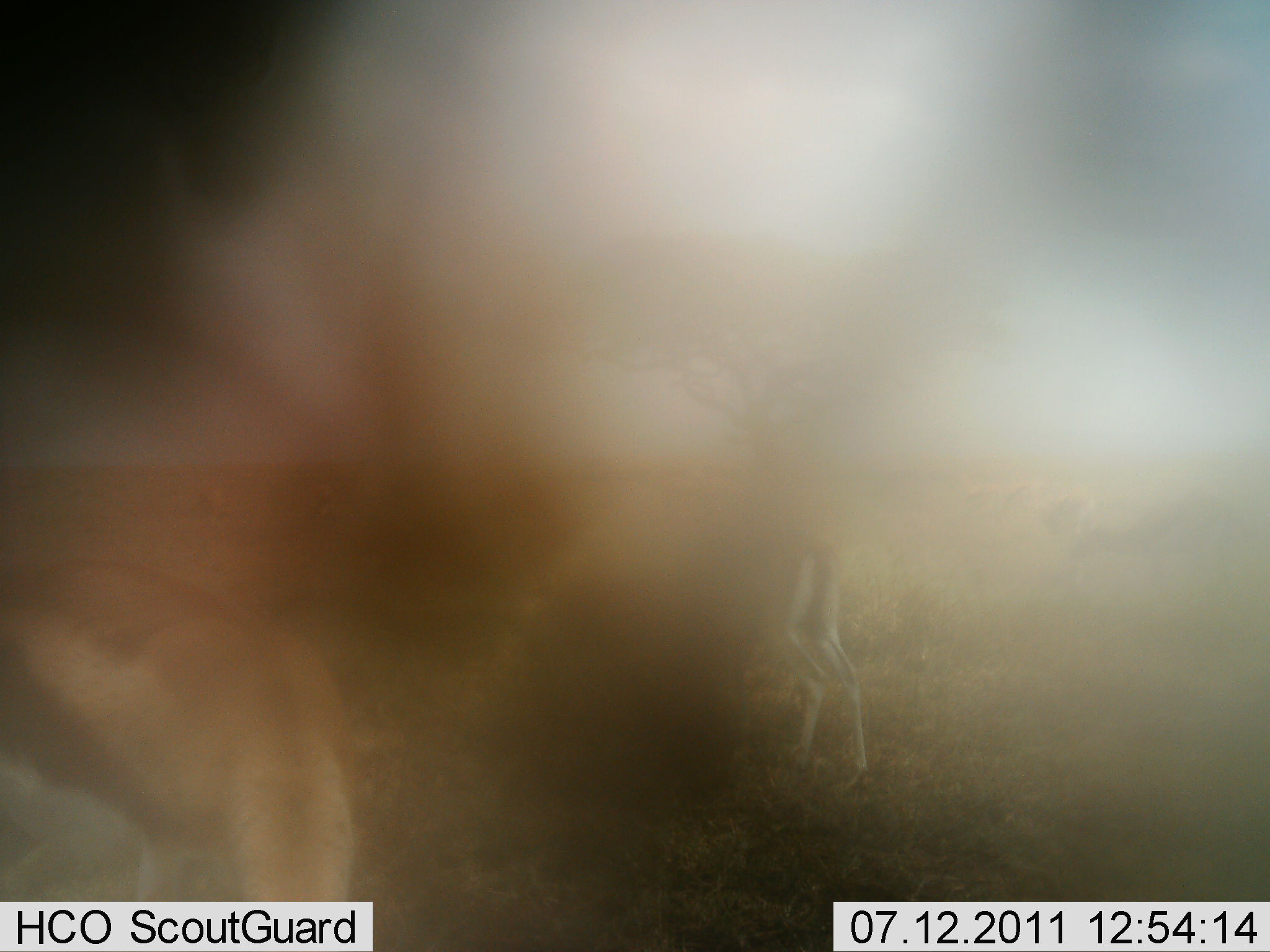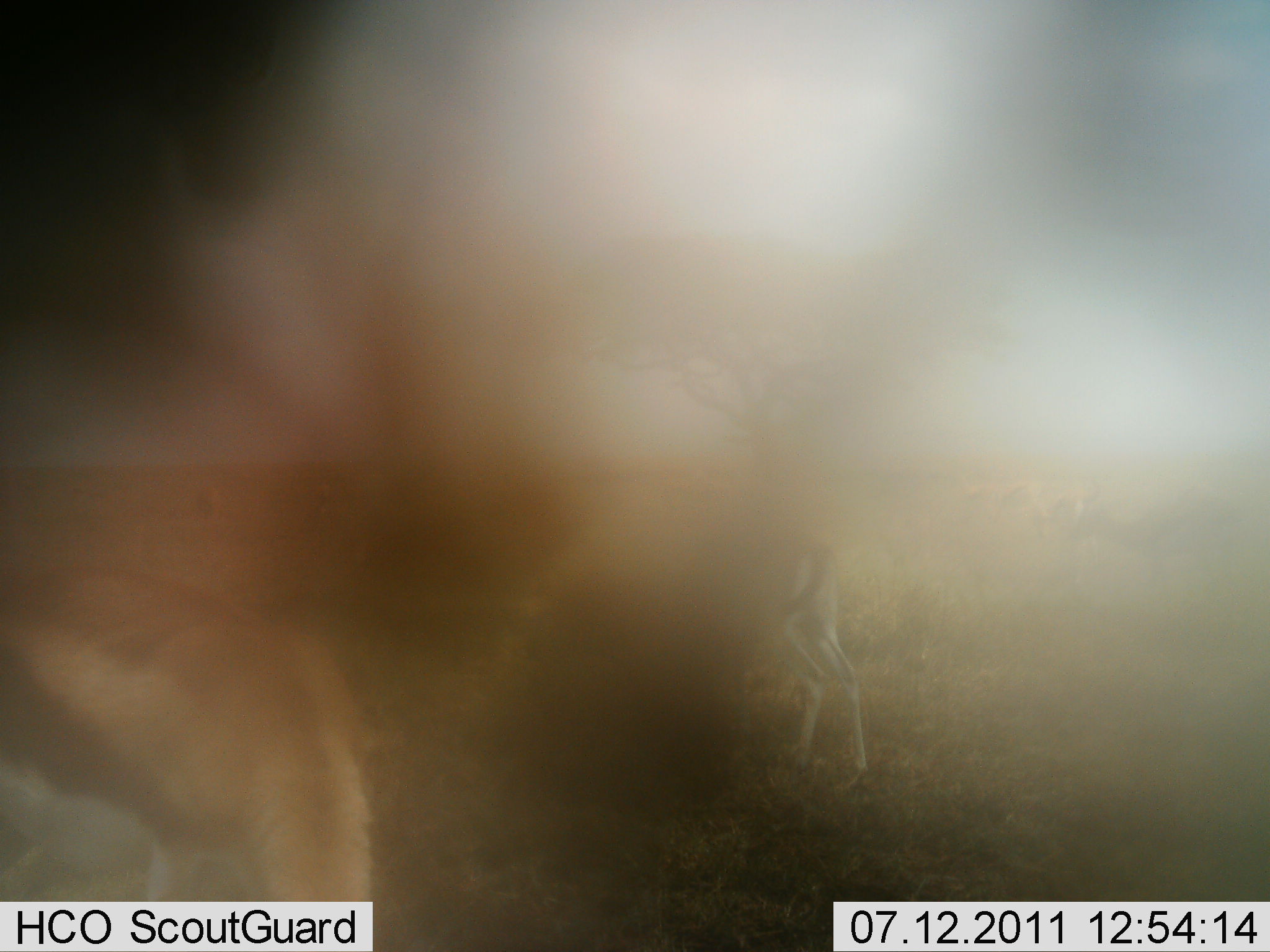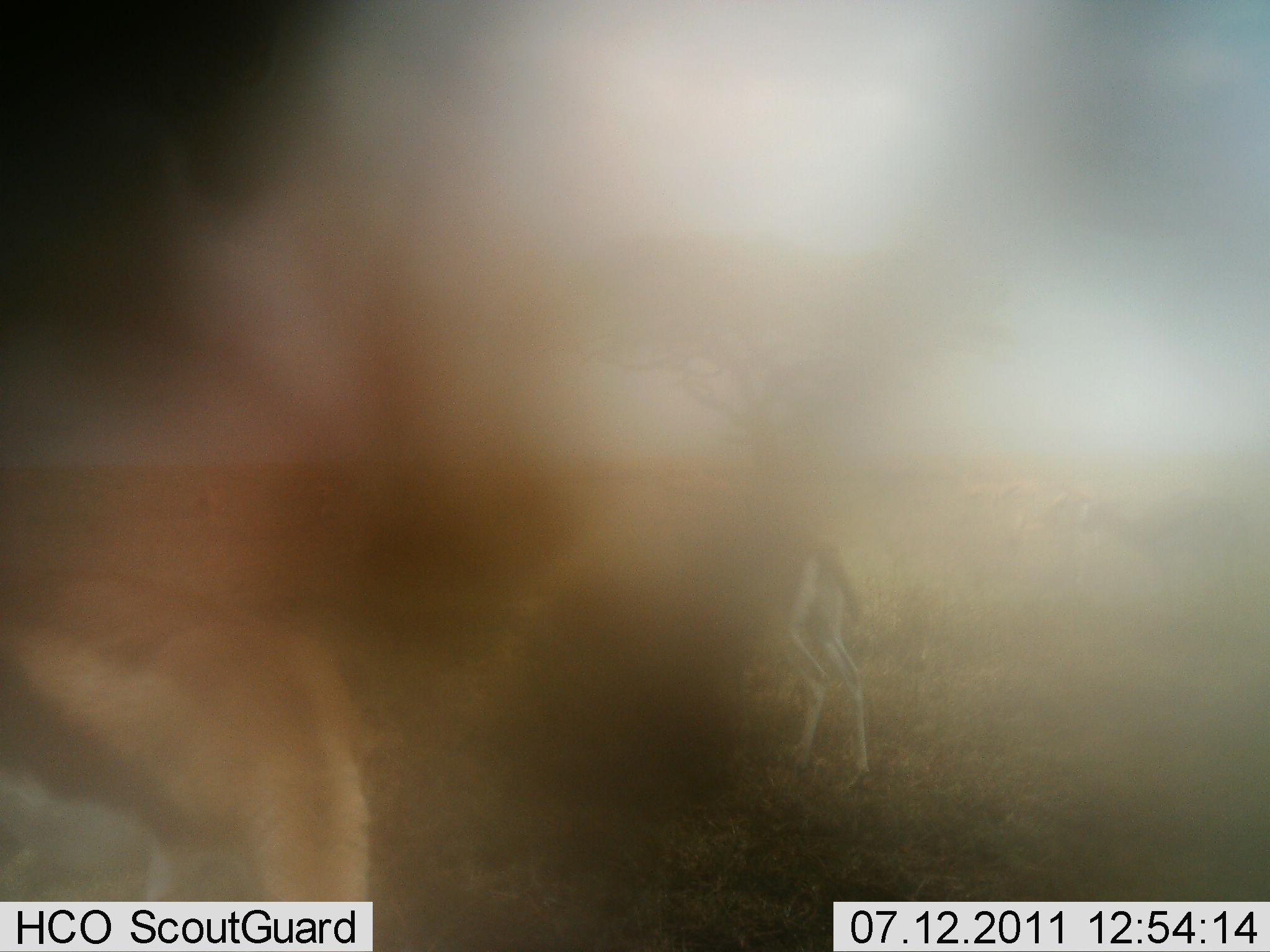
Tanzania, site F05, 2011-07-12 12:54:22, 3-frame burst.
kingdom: Animalia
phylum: Chordata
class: Mammalia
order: Artiodactyla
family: Bovidae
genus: Eudorcas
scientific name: Eudorcas thomsonii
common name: thomson's gazelle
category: gazellethomsons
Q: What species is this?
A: Gazellethomsons (thomson's gazelle) (Eudorcas thomsonii).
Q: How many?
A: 2.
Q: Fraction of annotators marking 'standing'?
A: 80%.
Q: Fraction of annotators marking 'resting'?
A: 0%.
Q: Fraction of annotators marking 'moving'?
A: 0%.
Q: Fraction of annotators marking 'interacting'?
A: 0%.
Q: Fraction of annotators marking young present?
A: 0%.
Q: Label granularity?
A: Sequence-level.